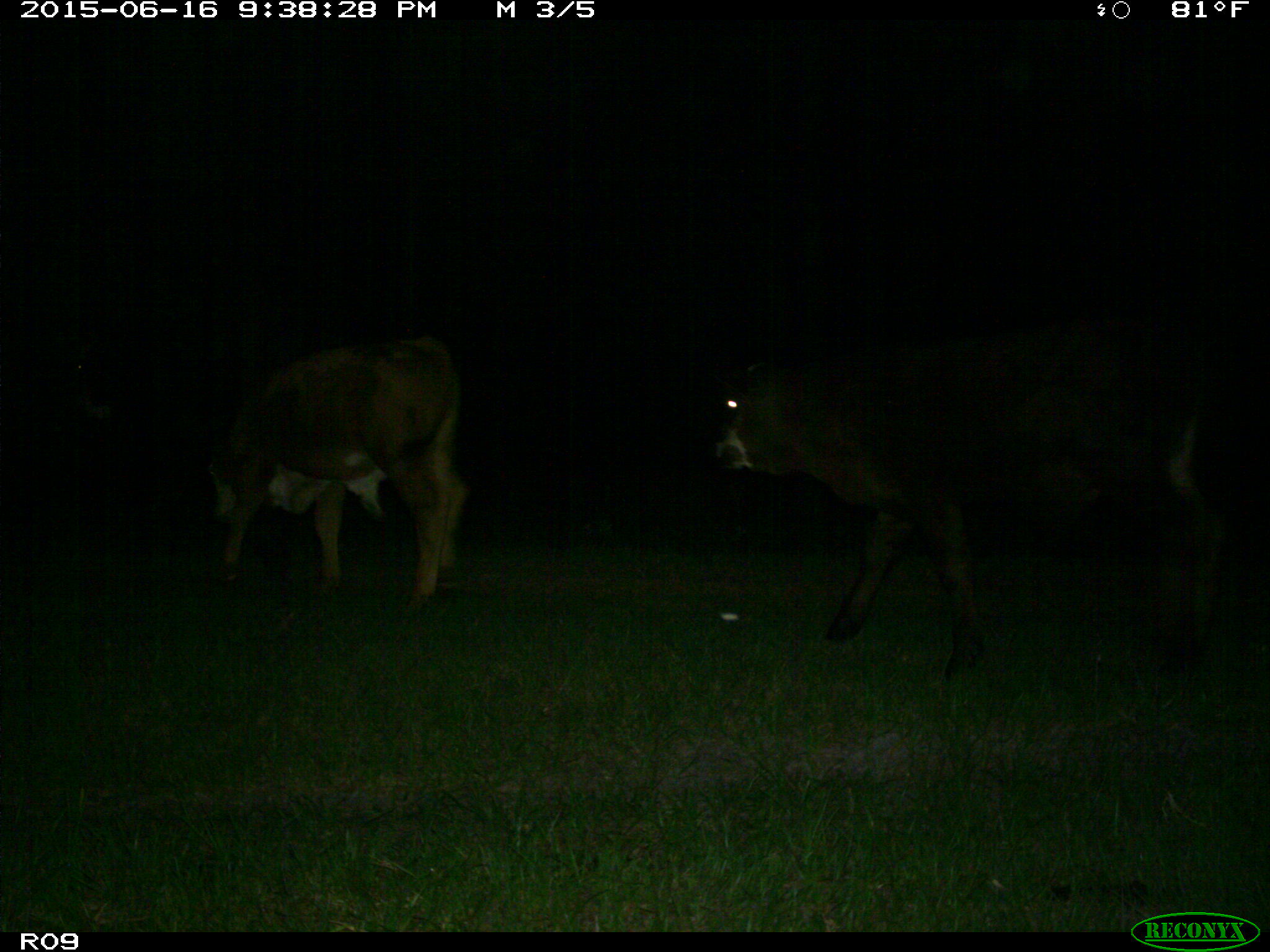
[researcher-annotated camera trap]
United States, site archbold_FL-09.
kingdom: Animalia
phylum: Chordata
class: Mammalia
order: Artiodactyla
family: Bovidae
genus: Bos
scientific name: Bos taurus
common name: domestic cow